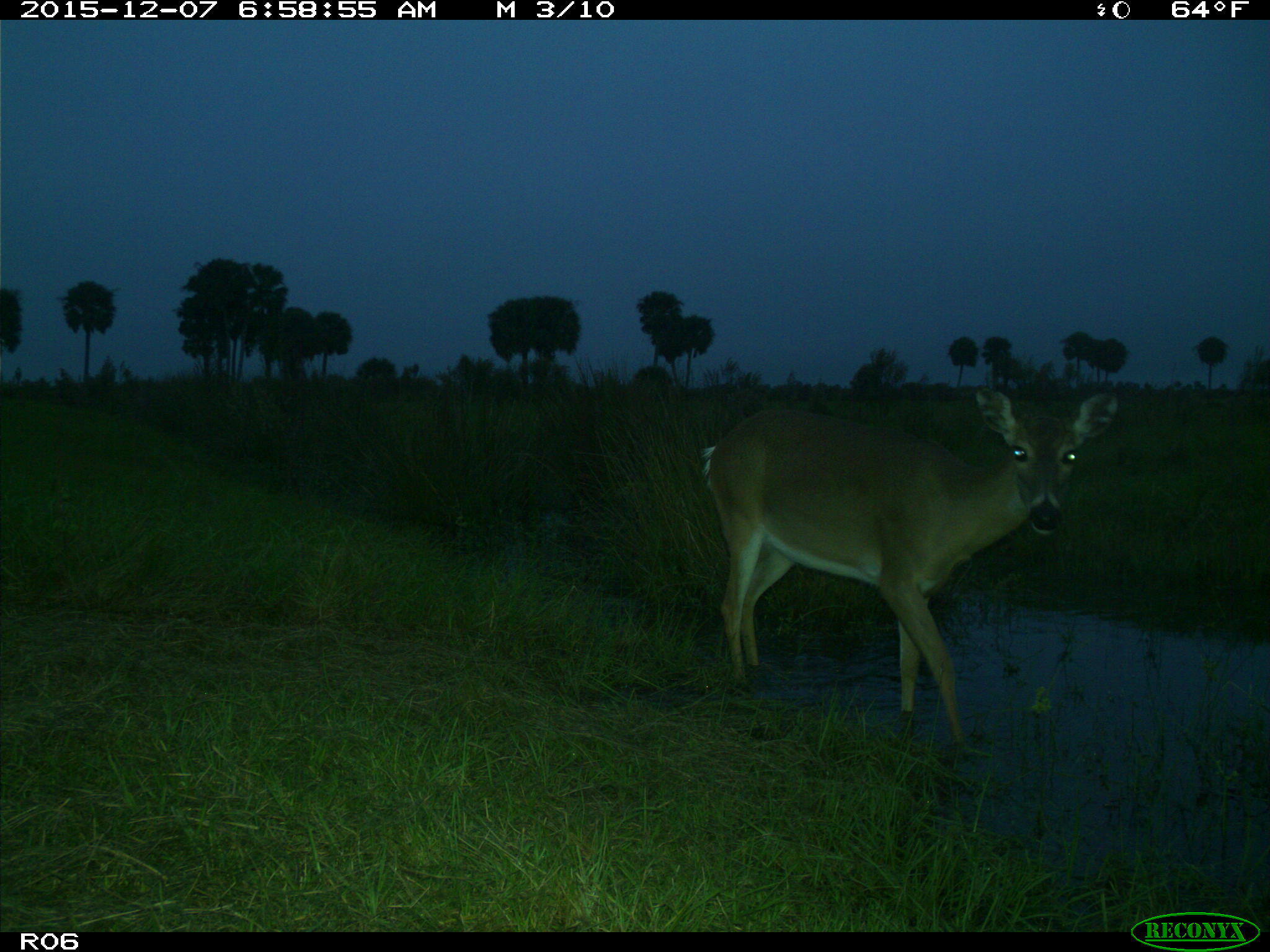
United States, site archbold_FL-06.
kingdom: Animalia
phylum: Chordata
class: Mammalia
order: Artiodactyla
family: Cervidae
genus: Odocoileus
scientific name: Odocoileus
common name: deer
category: unidentified deer